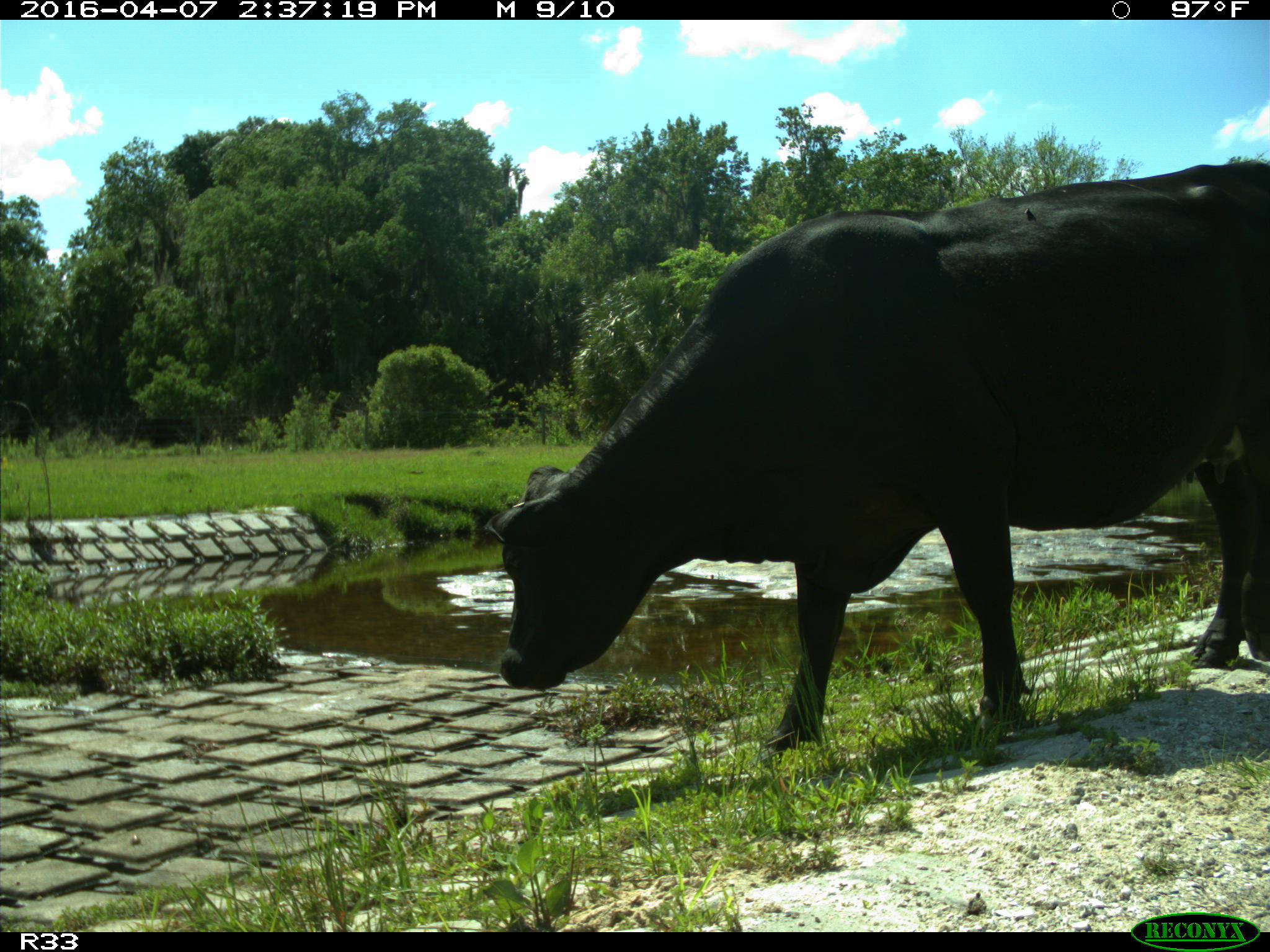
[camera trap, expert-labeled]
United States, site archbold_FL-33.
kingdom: Animalia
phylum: Chordata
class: Mammalia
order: Artiodactyla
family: Bovidae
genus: Bos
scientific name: Bos taurus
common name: domestic cow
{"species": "Bos taurus (domestic cow)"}